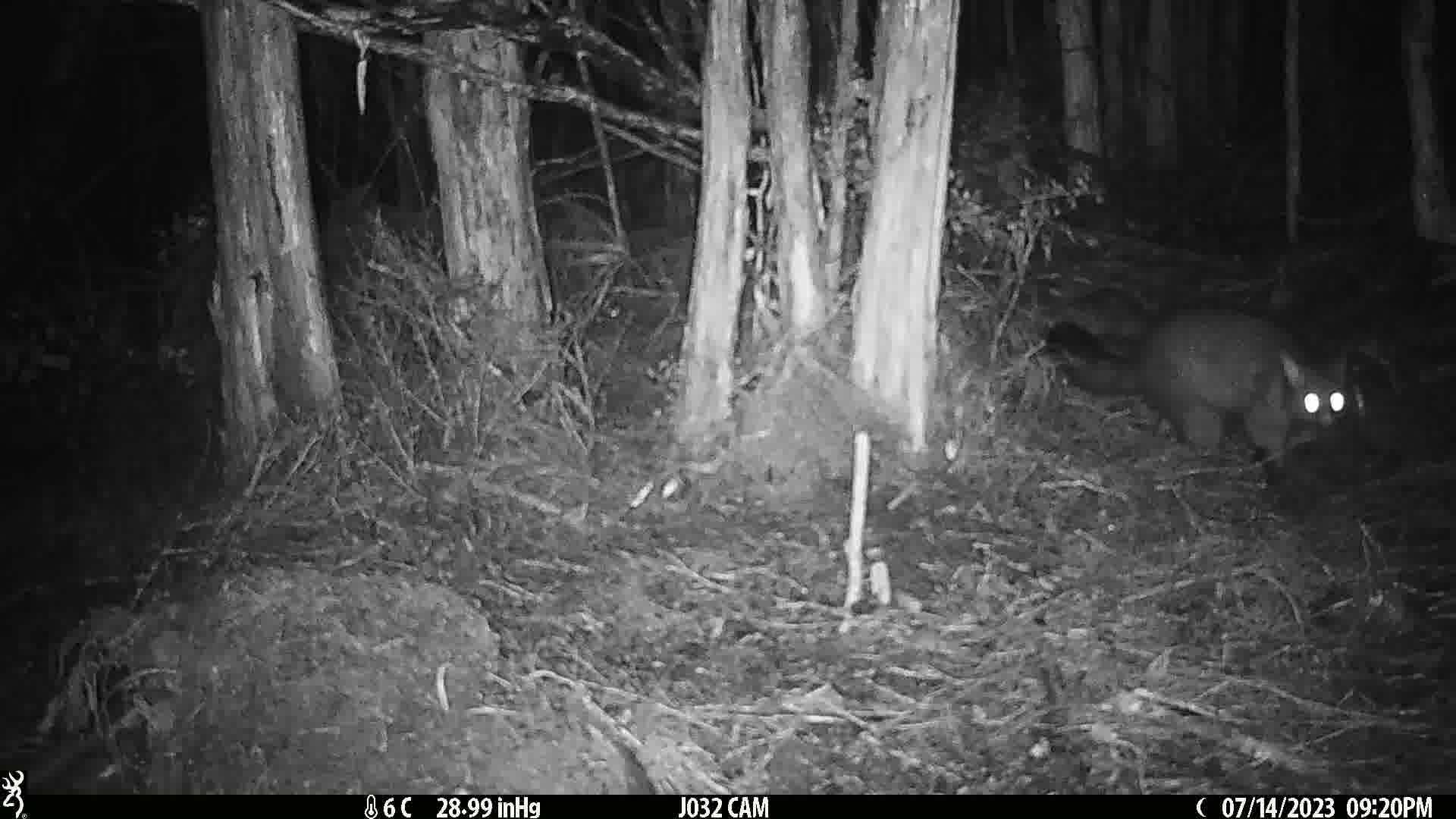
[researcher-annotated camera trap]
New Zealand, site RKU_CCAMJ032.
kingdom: Animalia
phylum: Chordata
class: Mammalia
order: Diprotodontia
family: Phalangeridae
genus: Trichosurus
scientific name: Trichosurus vulpecula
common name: common brushtail possum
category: possum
Possum (common brushtail possum) (Trichosurus vulpecula).